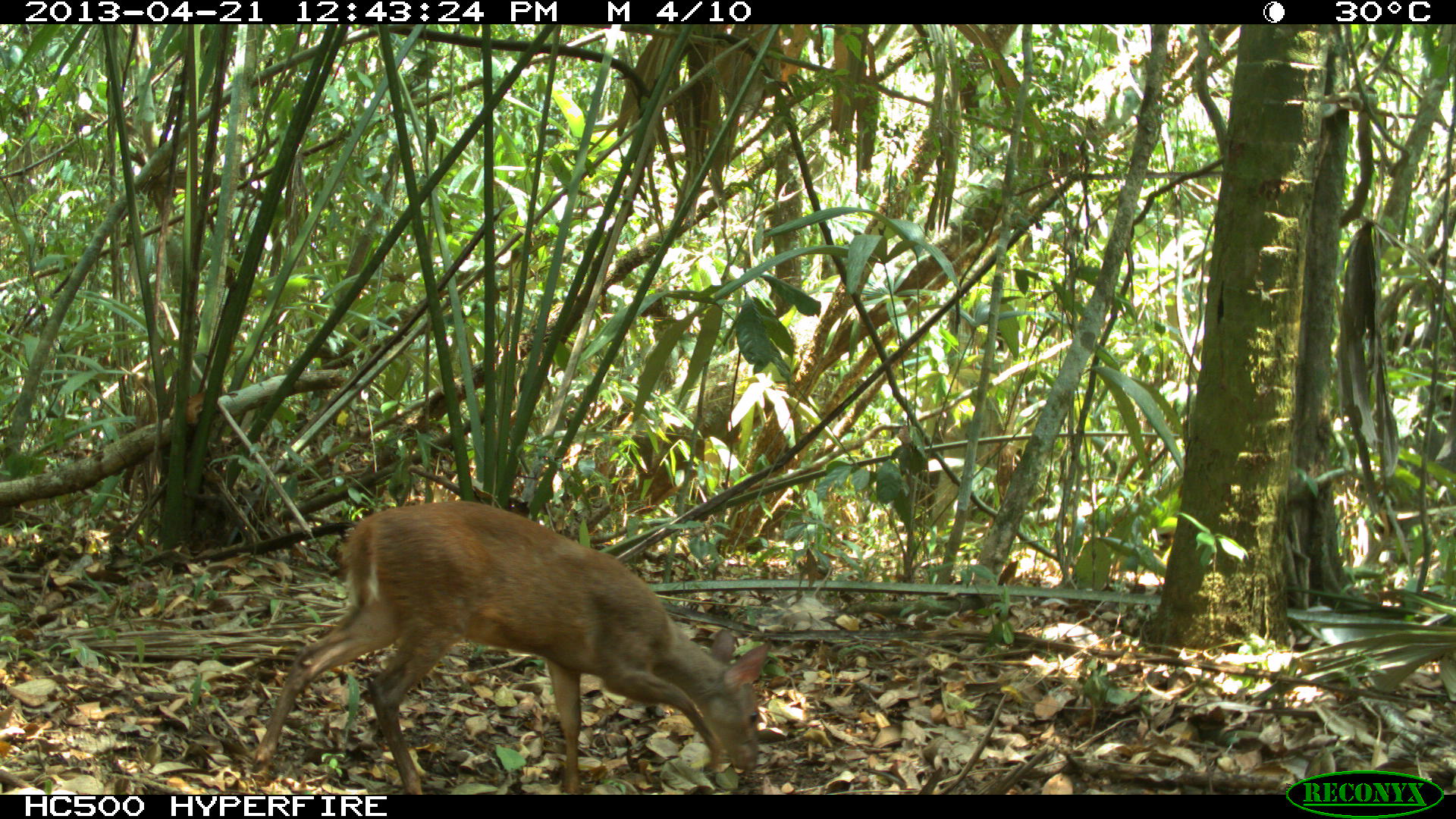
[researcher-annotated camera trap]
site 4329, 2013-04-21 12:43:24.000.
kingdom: Animalia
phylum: Chordata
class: Mammalia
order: Artiodactyla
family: Cervidae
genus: Mazama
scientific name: Mazama temama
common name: central american red brocket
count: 1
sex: female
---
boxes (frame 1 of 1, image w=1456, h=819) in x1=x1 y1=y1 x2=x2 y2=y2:
mazama temama: x1=249 y1=499 x2=771 y2=794